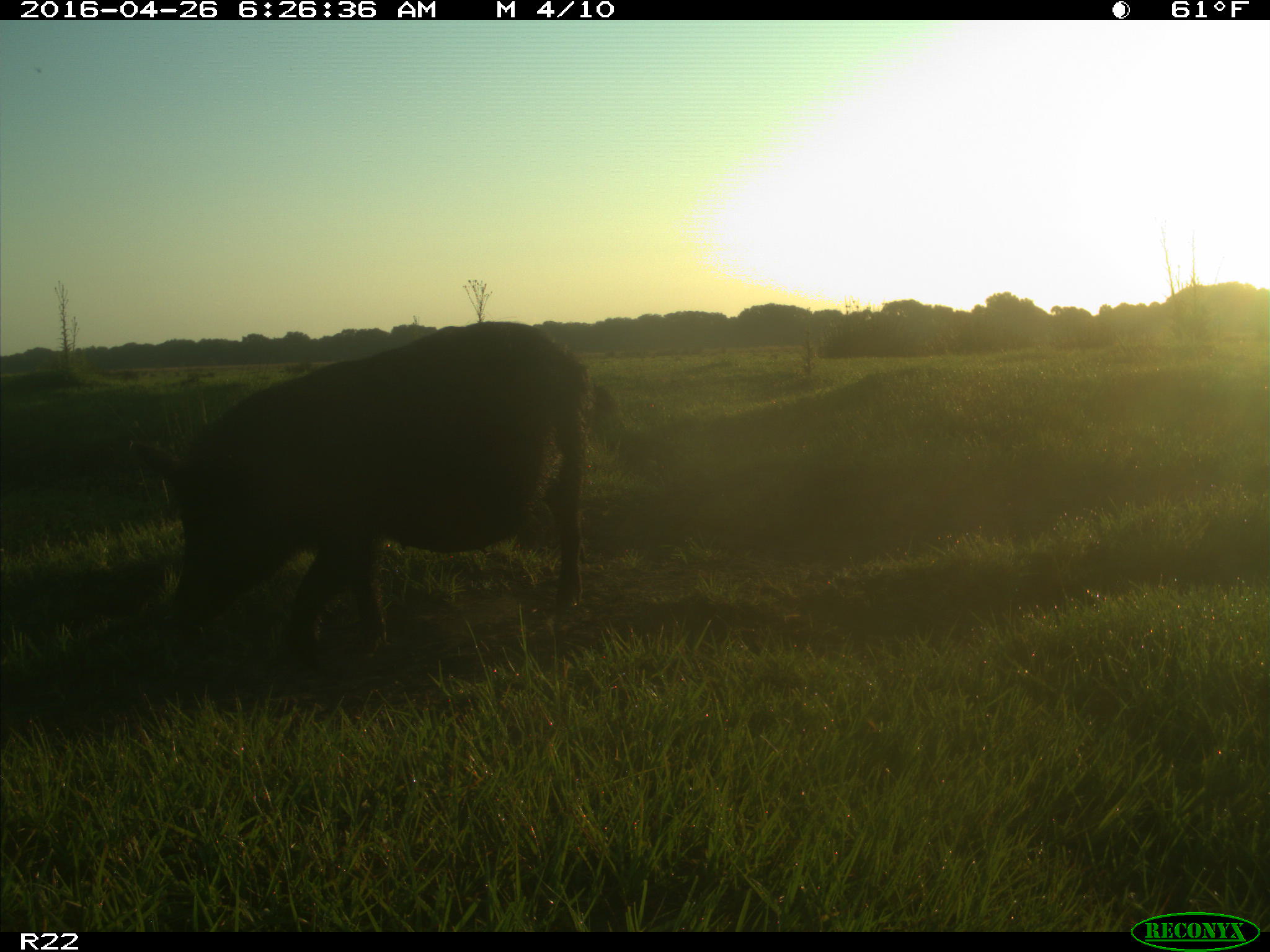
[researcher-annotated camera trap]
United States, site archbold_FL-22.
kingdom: Animalia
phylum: Chordata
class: Mammalia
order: Artiodactyla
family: Suidae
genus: Sus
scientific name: Sus scrofa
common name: wild boar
Sus scrofa (wild boar).